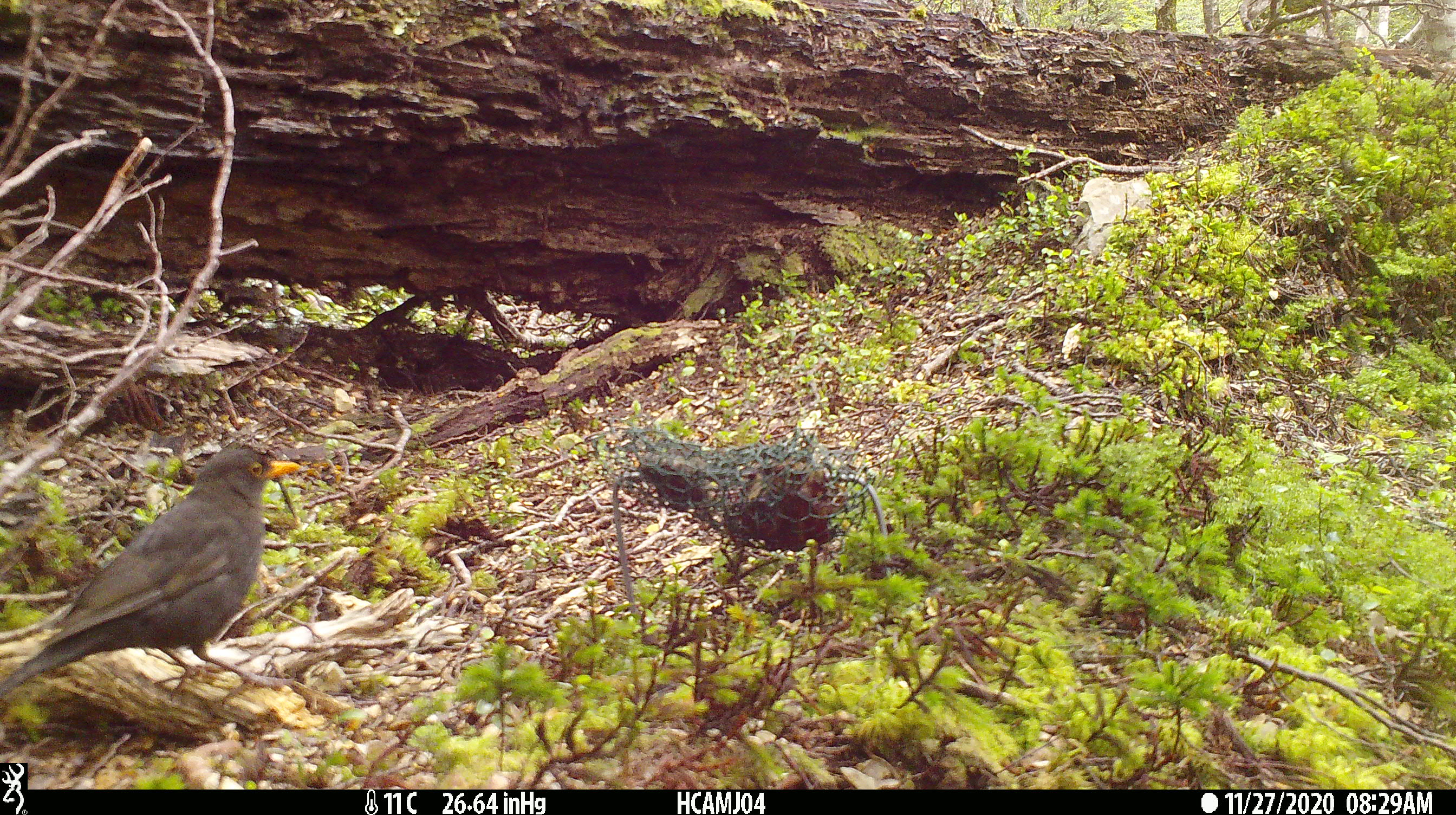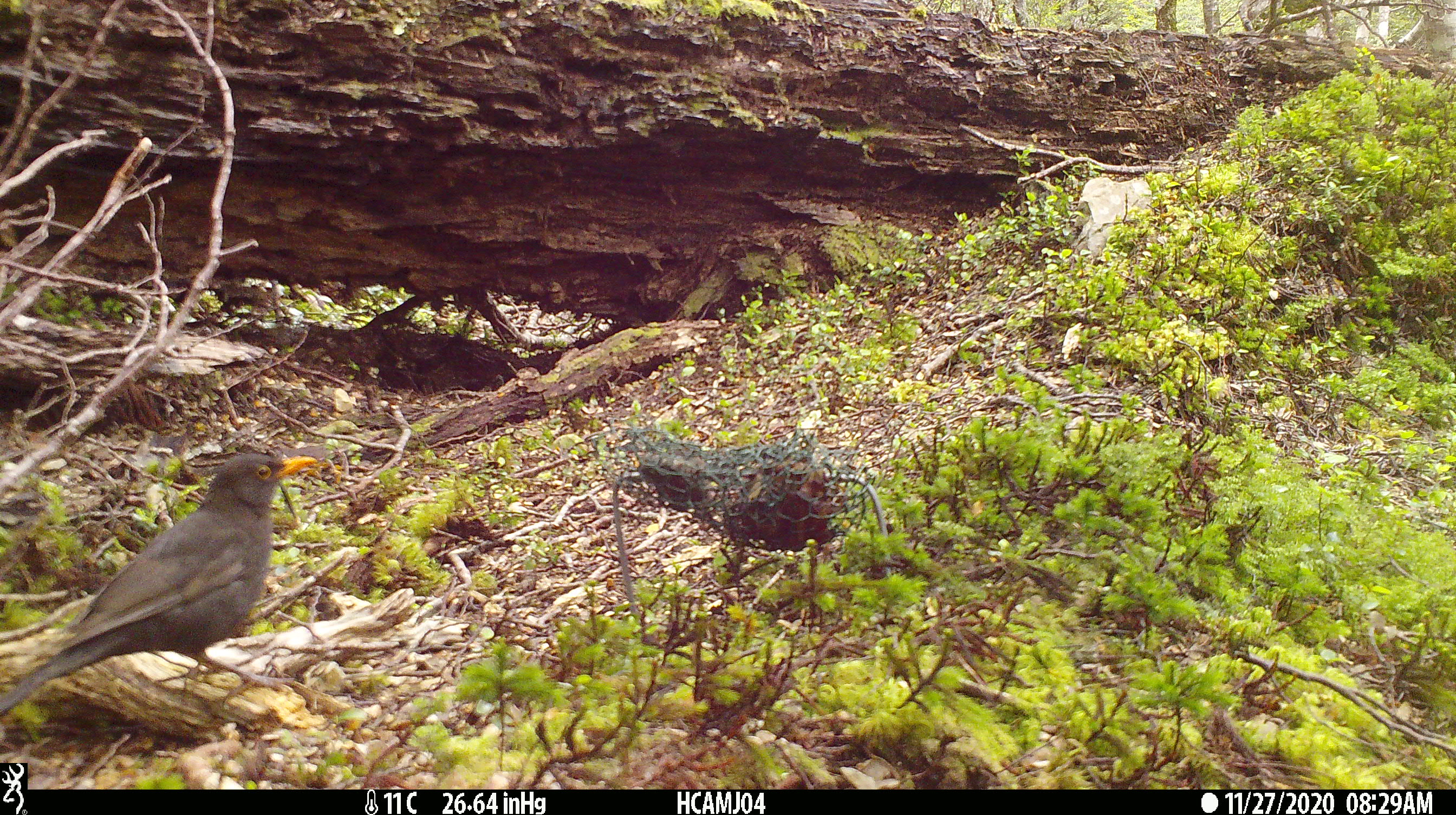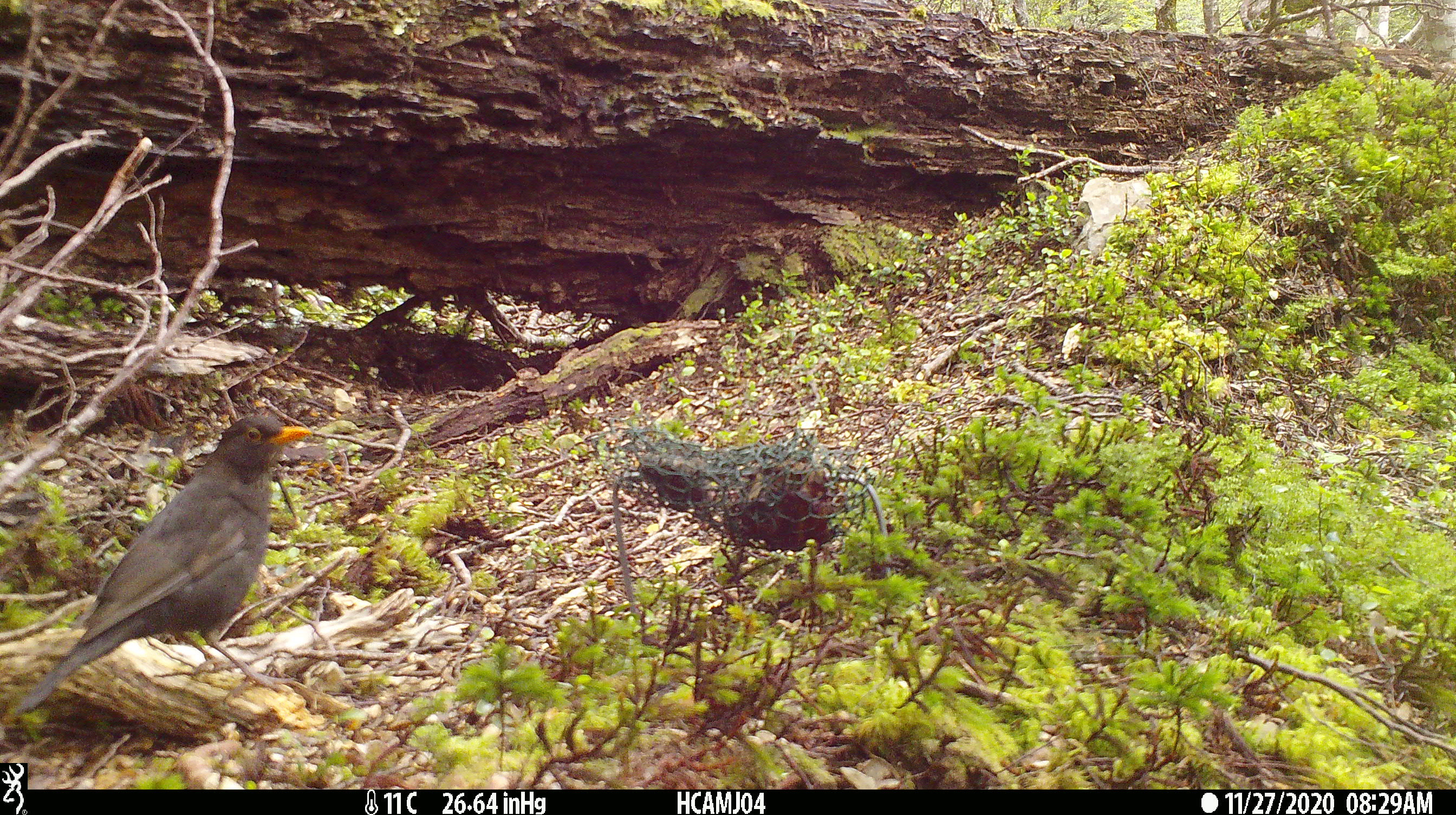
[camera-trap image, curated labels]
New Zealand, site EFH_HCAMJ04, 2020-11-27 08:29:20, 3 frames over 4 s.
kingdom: Animalia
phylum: Chordata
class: Aves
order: Passeriformes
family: Turdidae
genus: Turdus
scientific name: Turdus merula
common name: eurasian blackbird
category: blackbird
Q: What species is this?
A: Blackbird (eurasian blackbird) (Turdus merula).